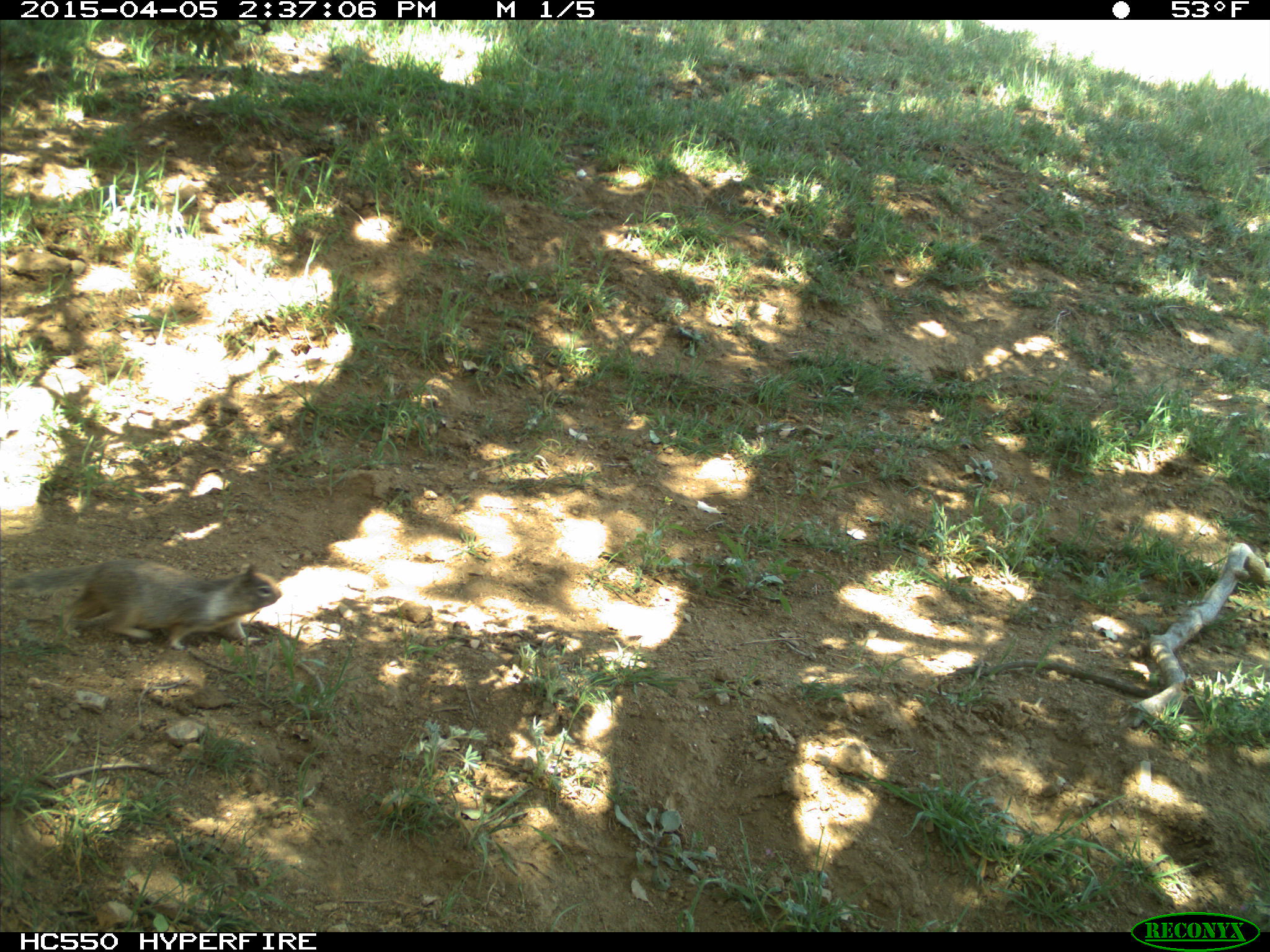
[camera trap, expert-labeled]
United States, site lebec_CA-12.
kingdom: Animalia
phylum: Chordata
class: Mammalia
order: Rodentia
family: Sciuridae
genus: Otospermophilus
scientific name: Otospermophilus beecheyi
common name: california ground squirrel